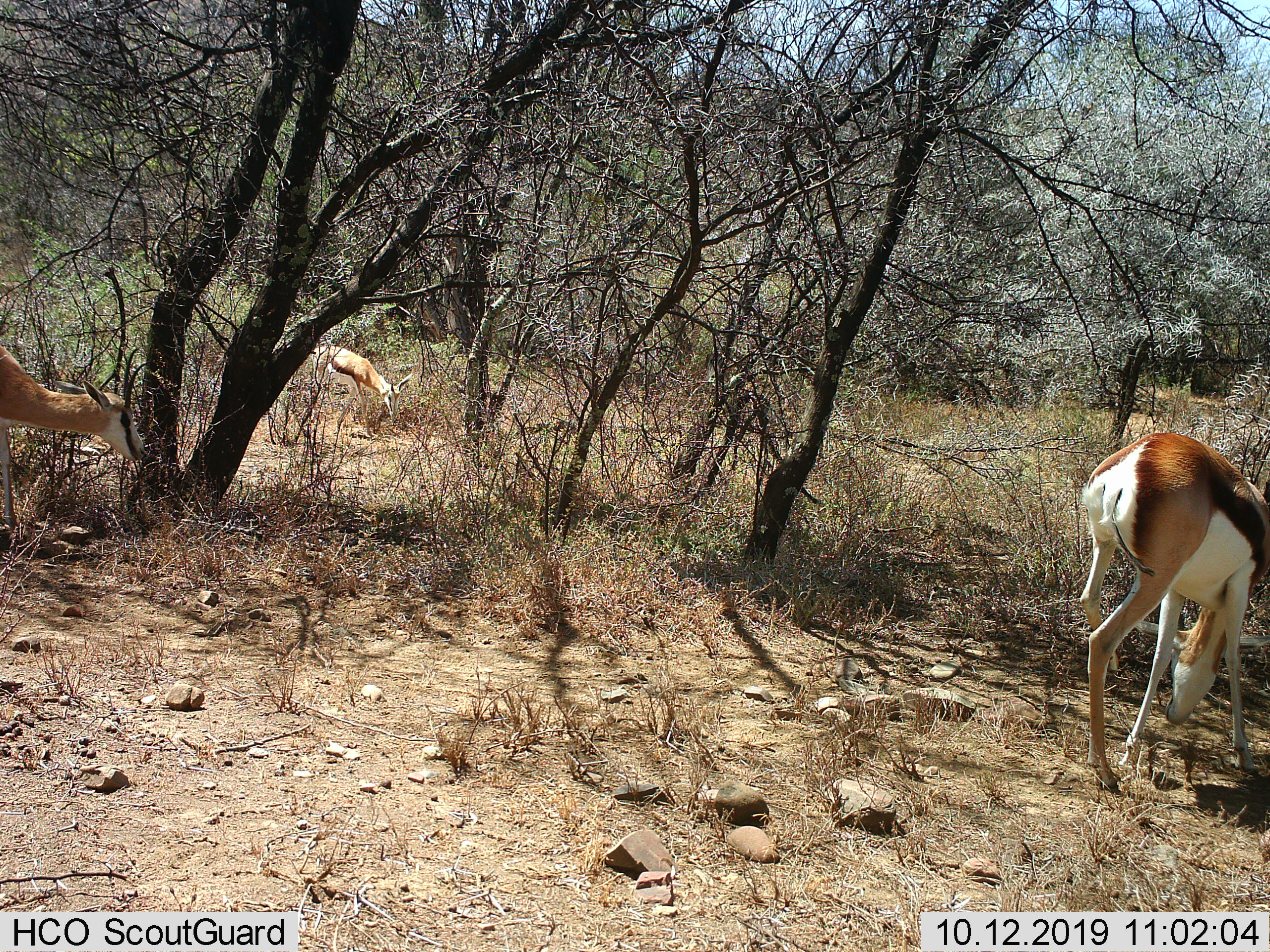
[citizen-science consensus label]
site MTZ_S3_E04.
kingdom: Animalia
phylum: Chordata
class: Mammalia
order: Artiodactyla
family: Bovidae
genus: Antidorcas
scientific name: Antidorcas marsupialis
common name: springbok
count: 3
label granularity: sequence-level